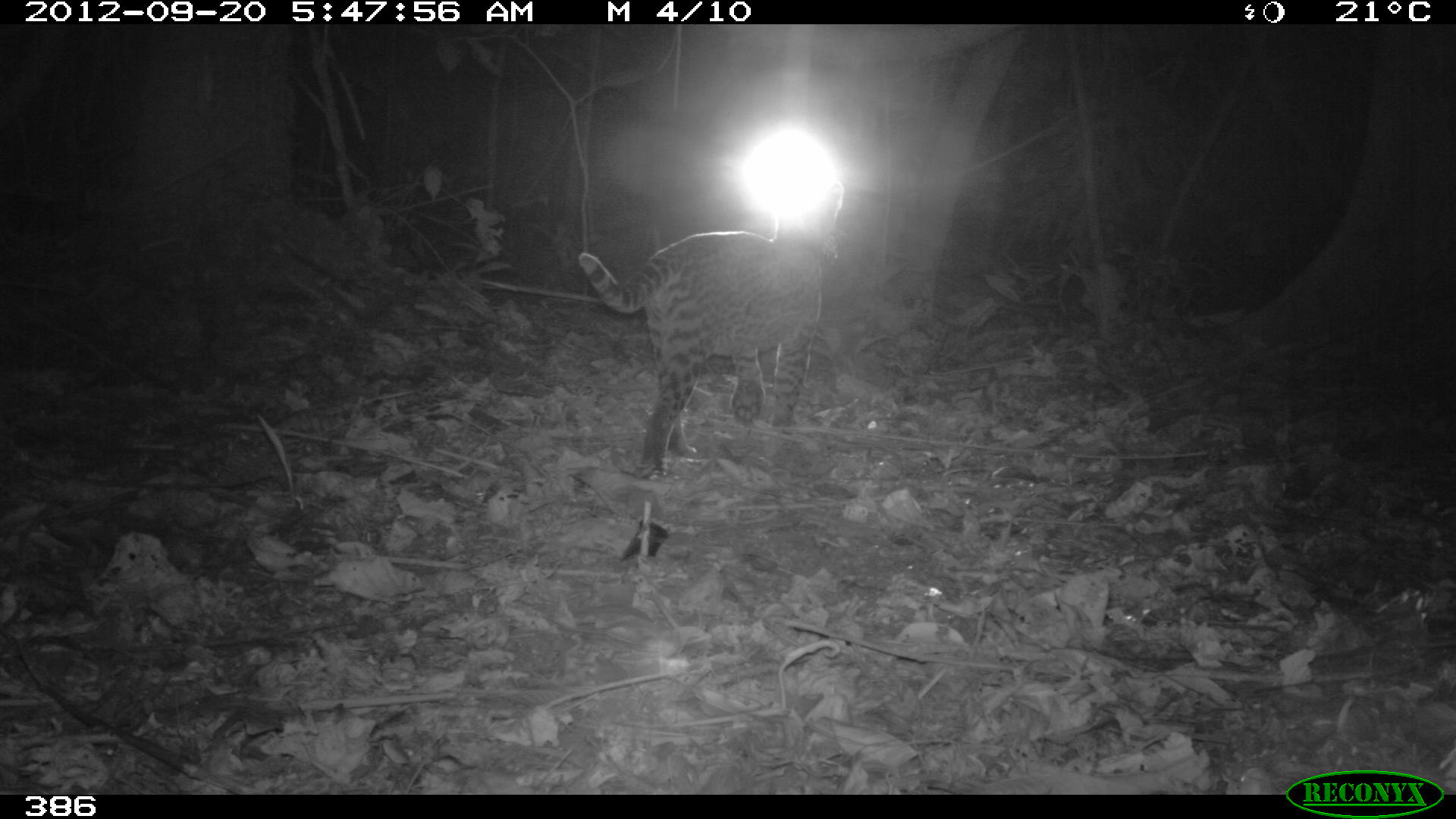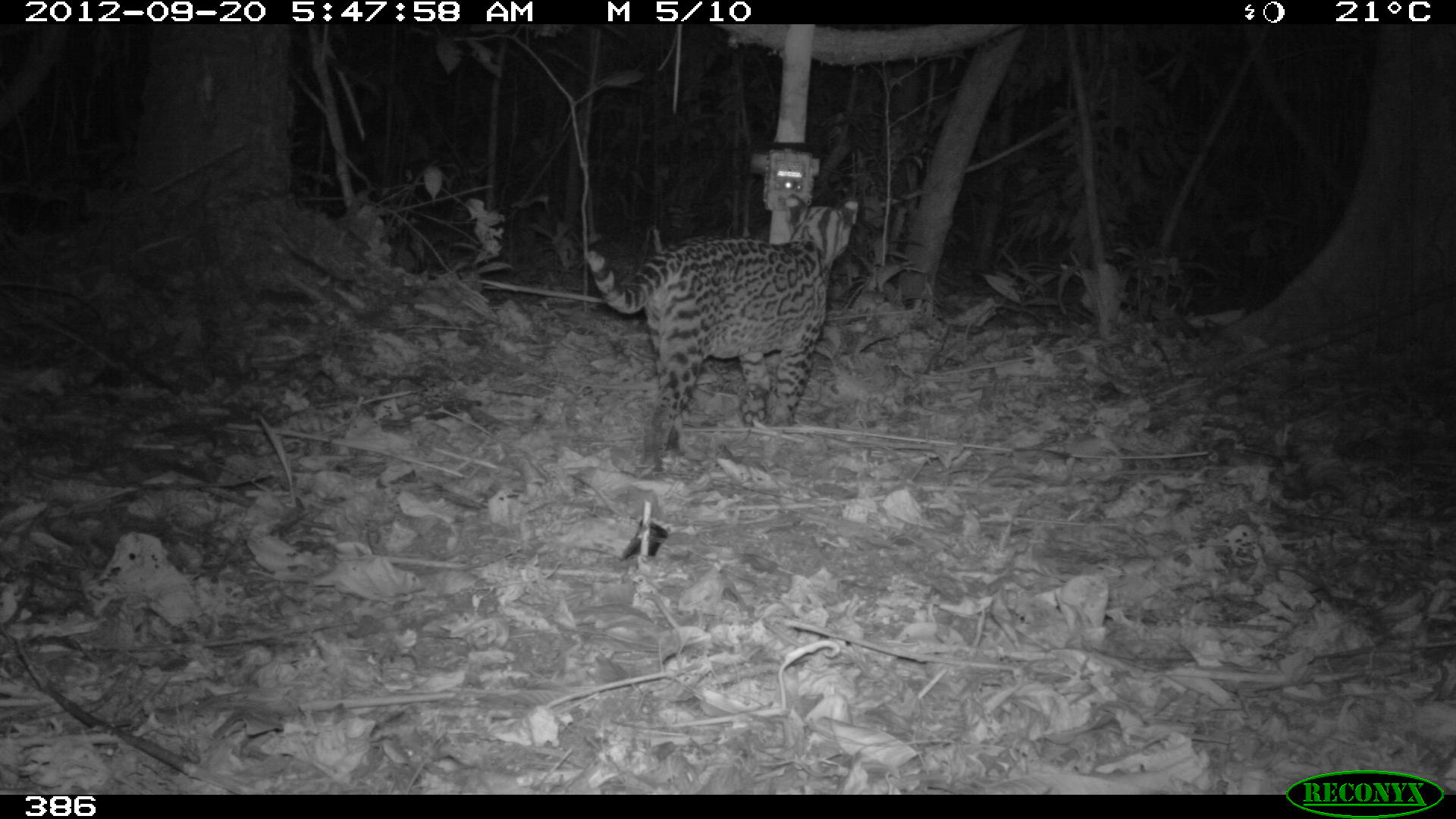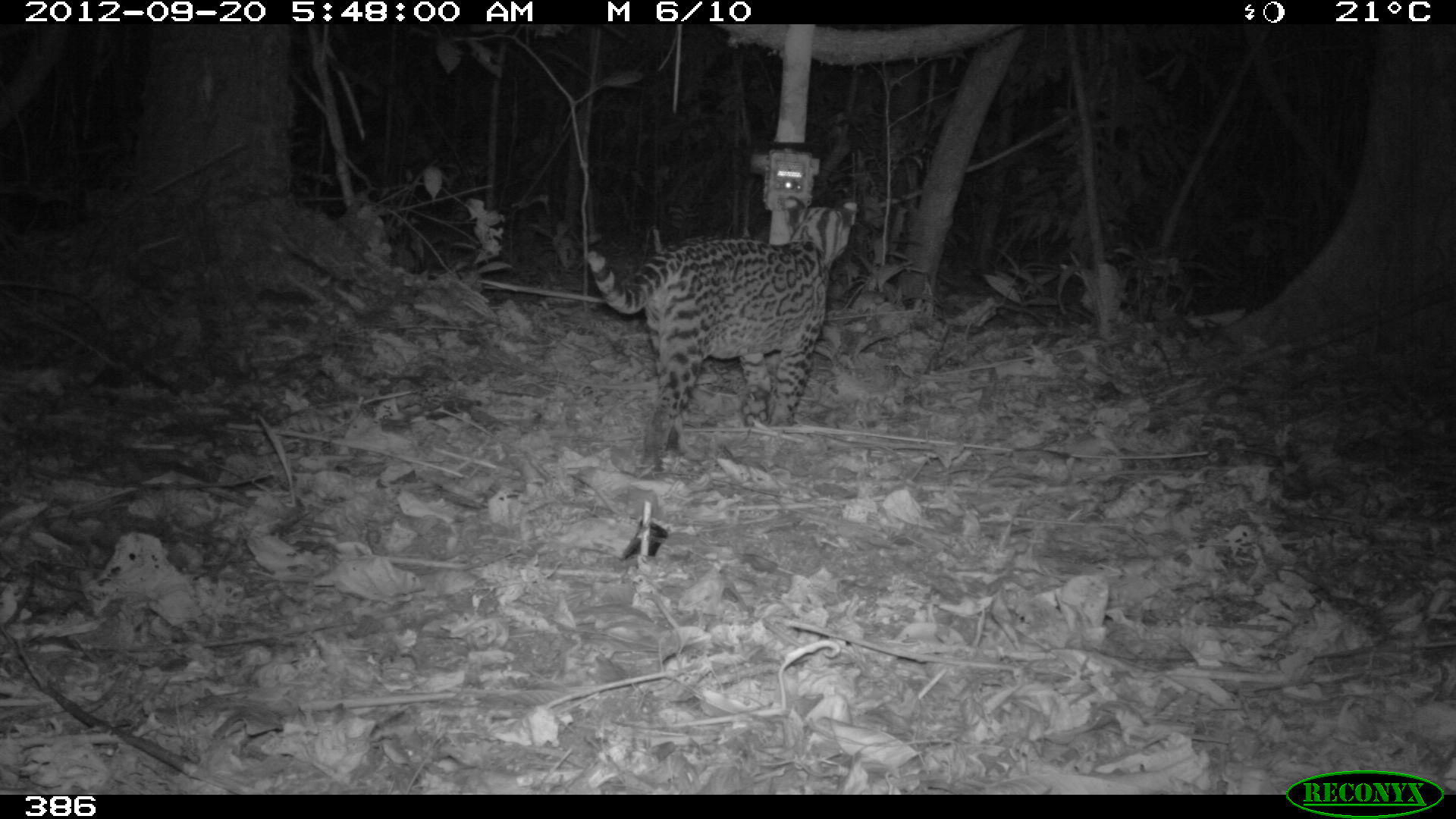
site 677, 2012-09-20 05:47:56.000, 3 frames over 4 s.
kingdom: Animalia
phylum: Chordata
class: Mammalia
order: Carnivora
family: Felidae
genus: Leopardus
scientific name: Leopardus pardalis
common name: ocelot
Leopardus pardalis (ocelot).